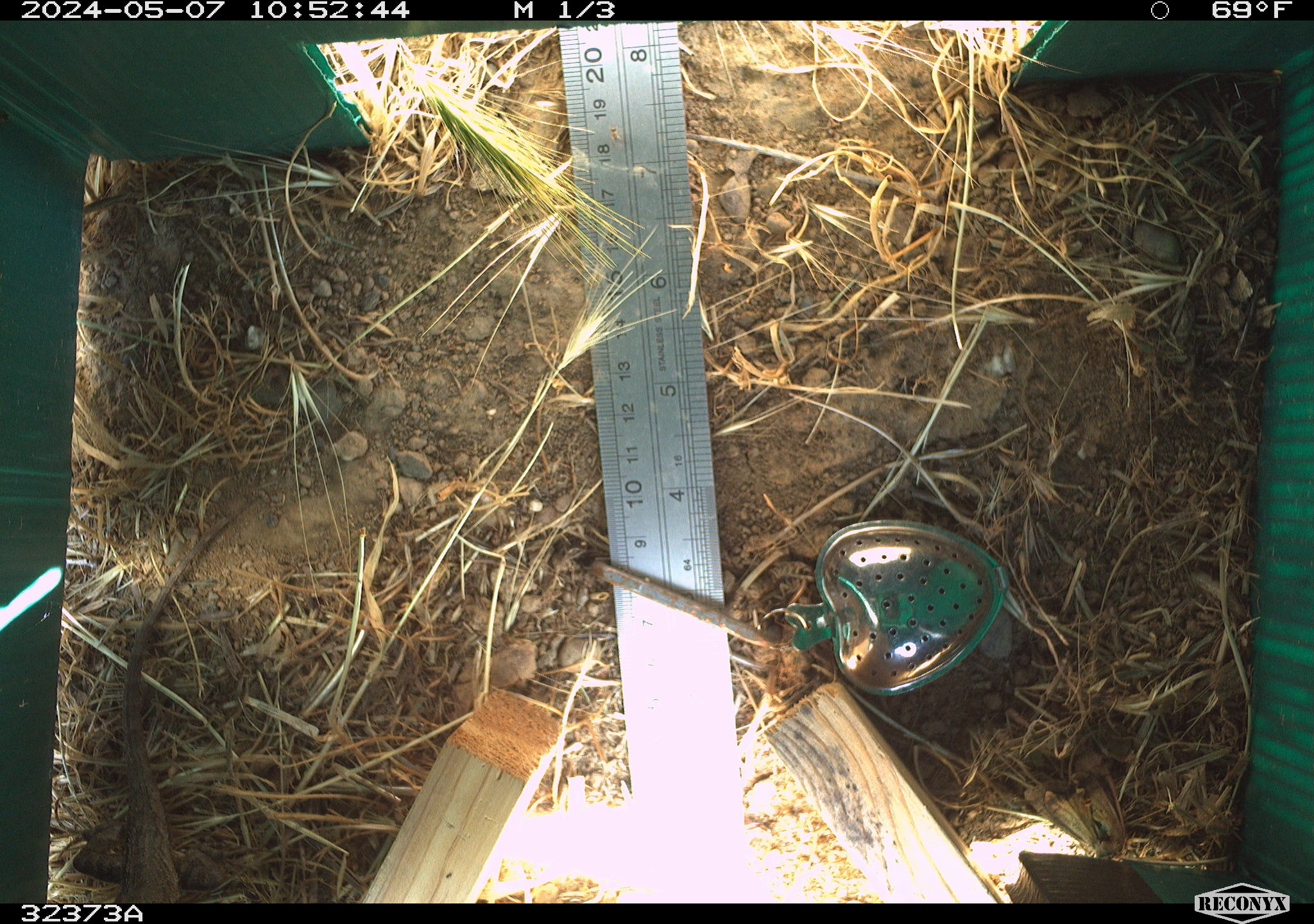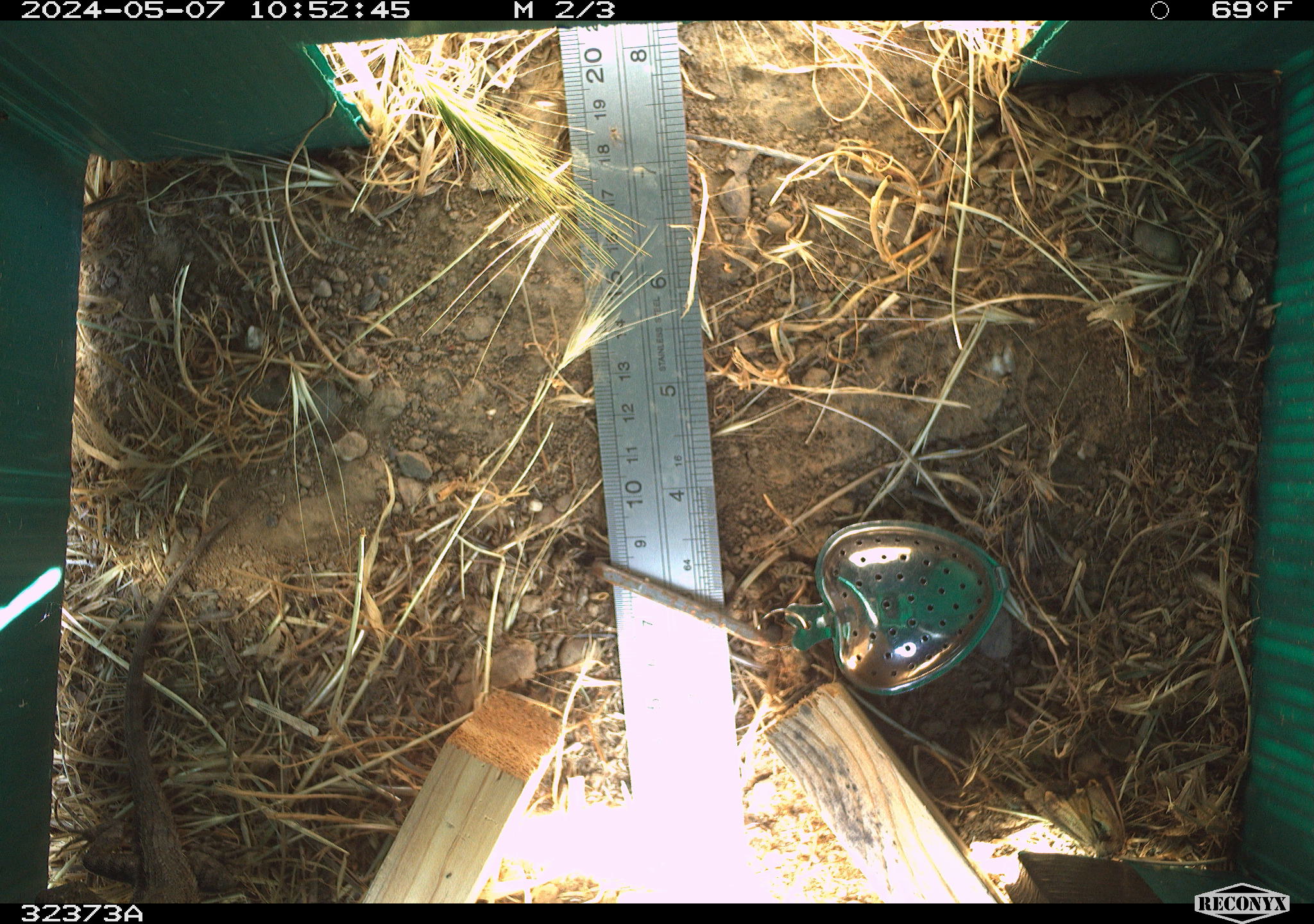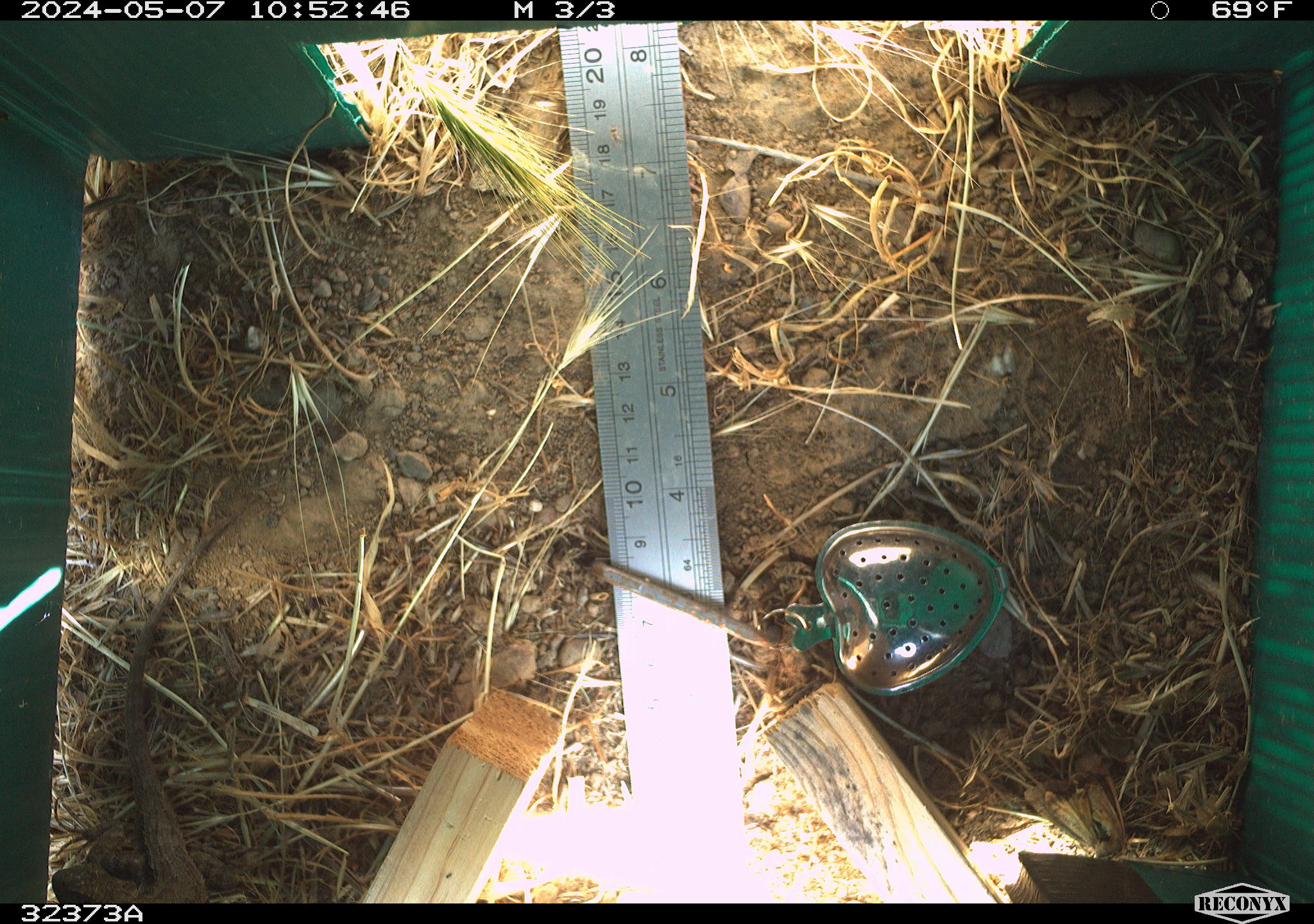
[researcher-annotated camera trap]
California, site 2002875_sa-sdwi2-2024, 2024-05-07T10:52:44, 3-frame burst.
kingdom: Animalia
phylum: Chordata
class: Reptilia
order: Squamata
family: Phrynosomatidae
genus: Sceloporus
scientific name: Sceloporus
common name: spiny lizards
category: sceloporus species